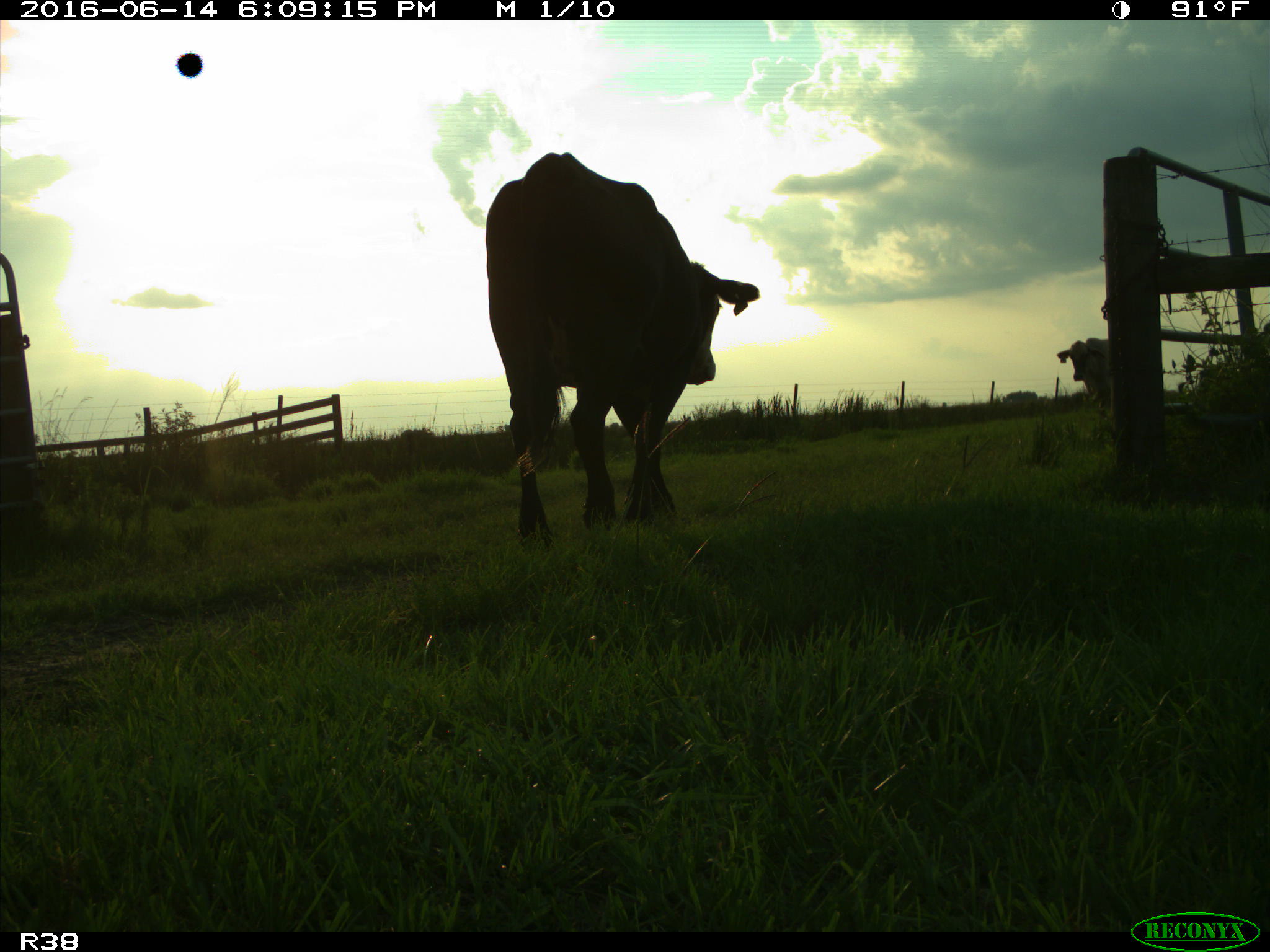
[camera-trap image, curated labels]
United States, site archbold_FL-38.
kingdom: Animalia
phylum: Chordata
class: Mammalia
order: Artiodactyla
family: Bovidae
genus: Bos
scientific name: Bos taurus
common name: domestic cow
Bos taurus (domestic cow).